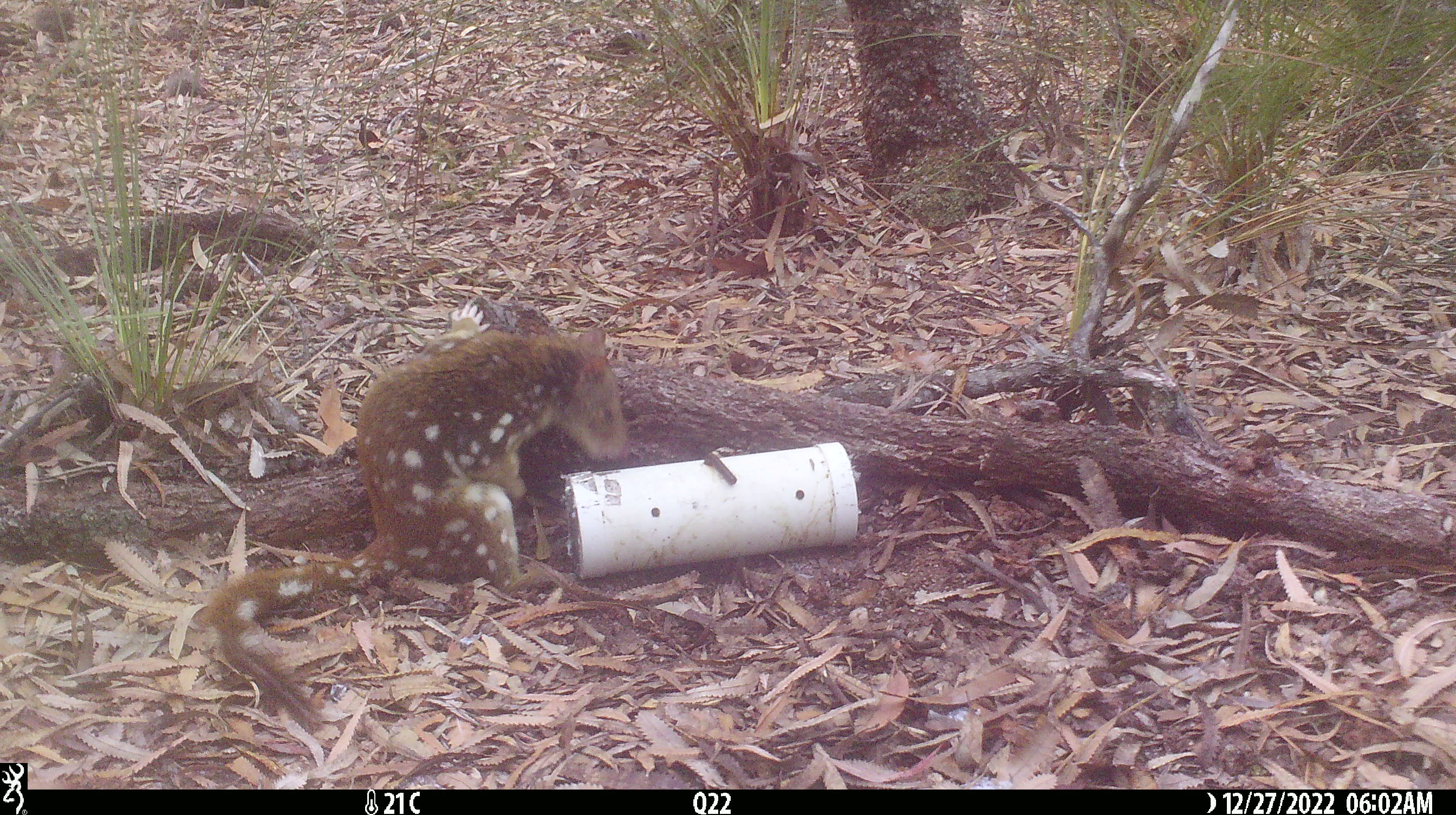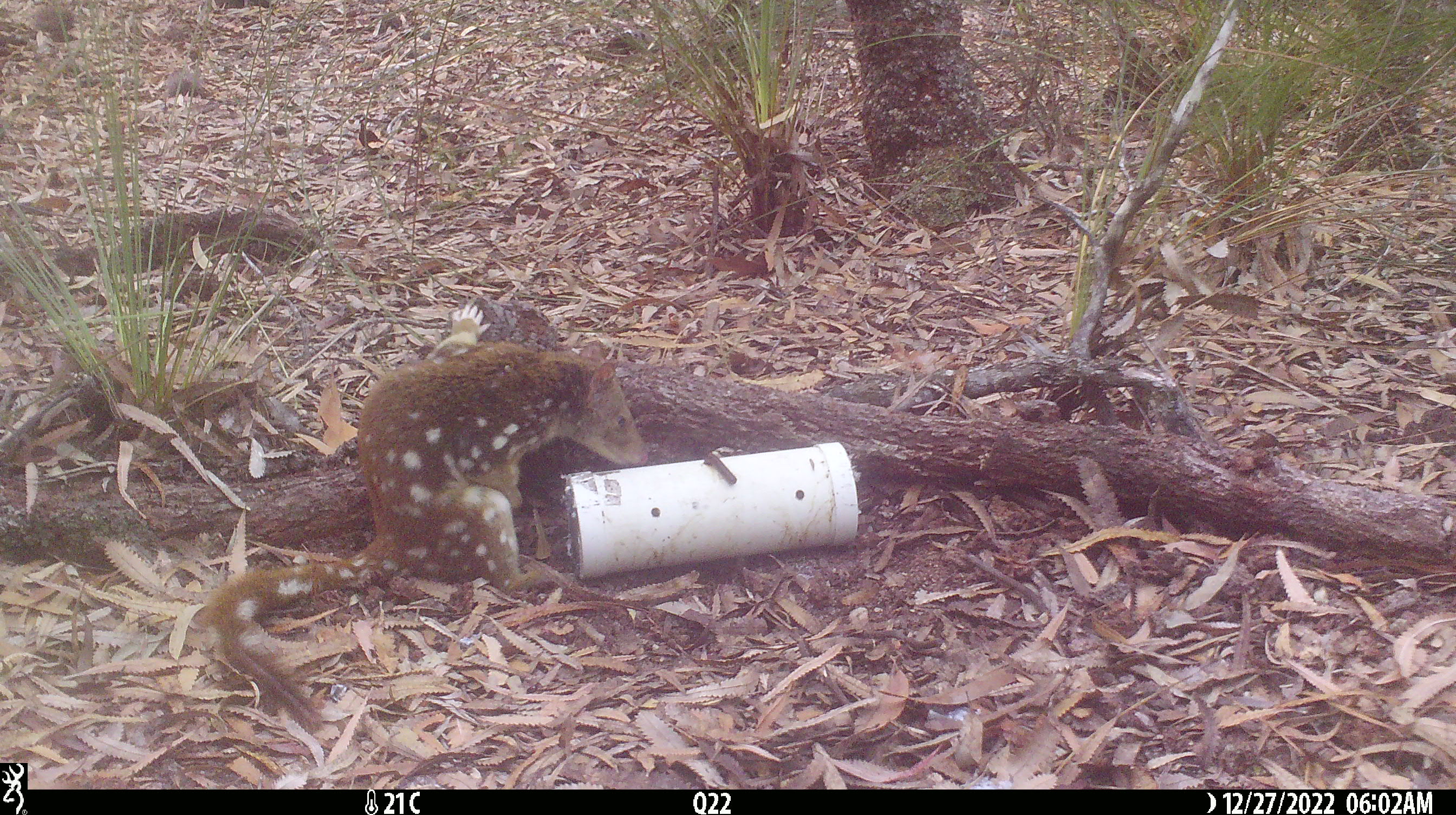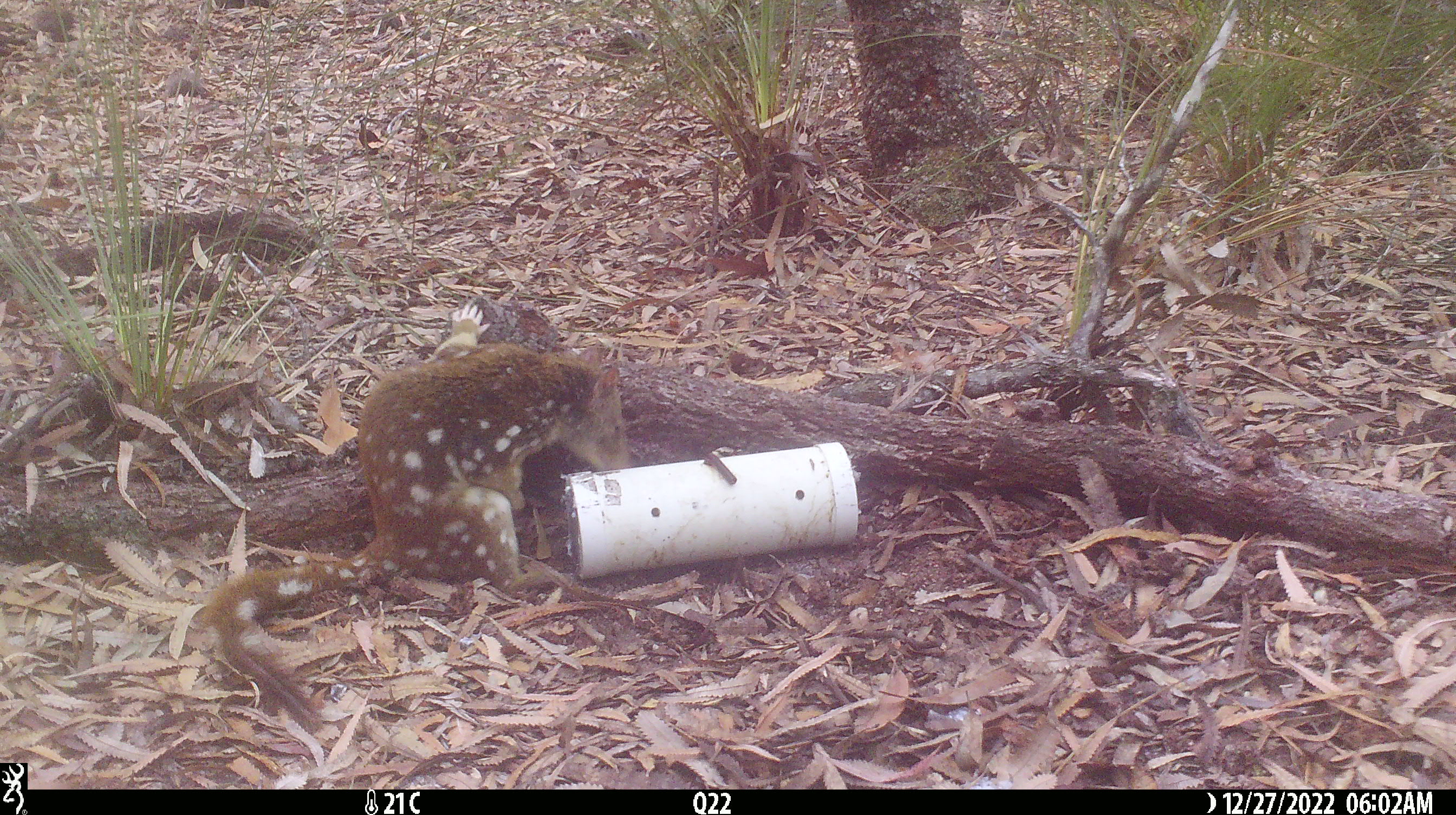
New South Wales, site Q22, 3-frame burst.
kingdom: Animalia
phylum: Chordata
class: Mammalia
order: Dasyuromorphia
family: Dasyuridae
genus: Dasyurus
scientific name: Dasyurus maculatus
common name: spotted-tailed quoll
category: quoll